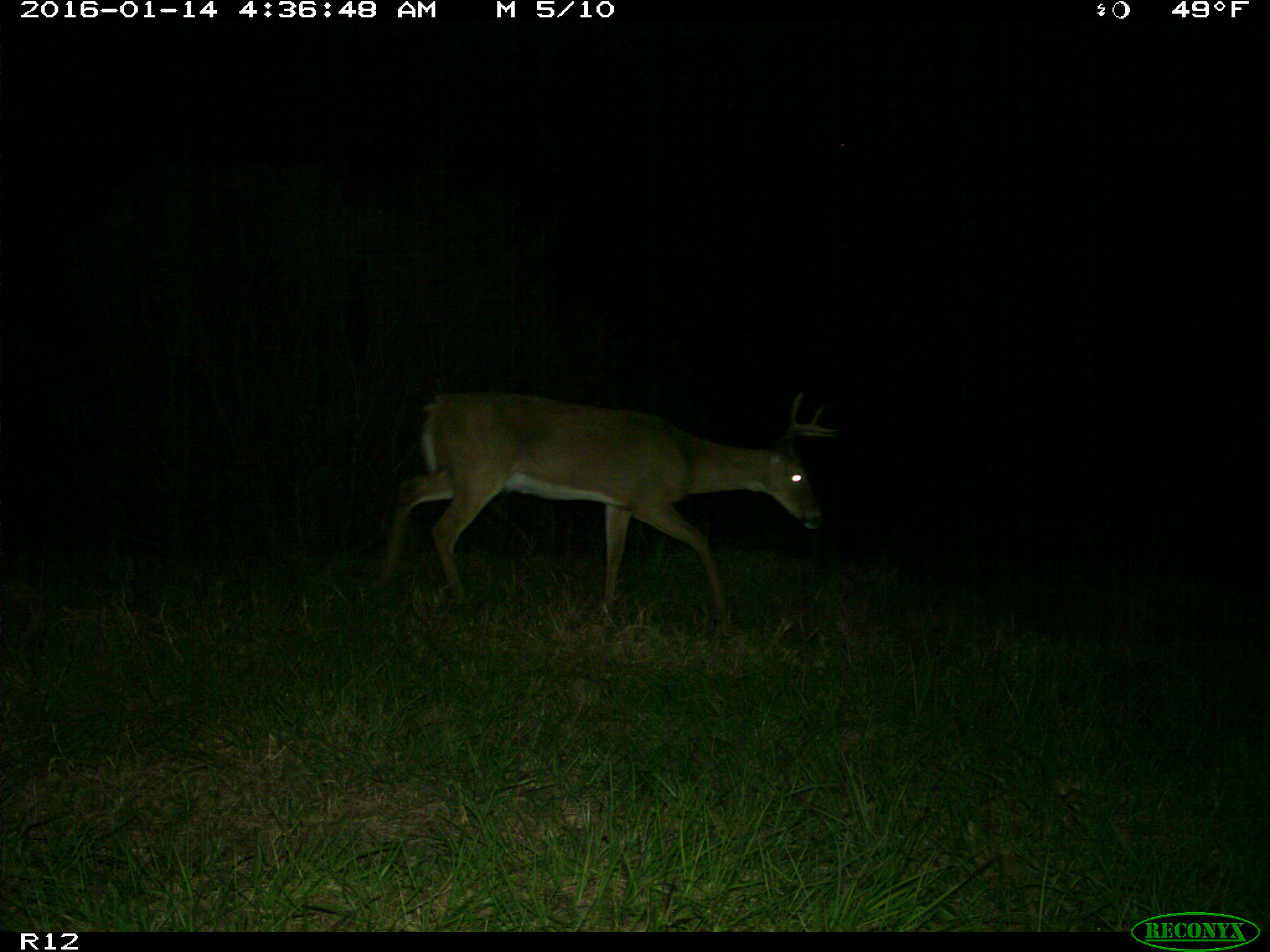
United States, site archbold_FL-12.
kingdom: Animalia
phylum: Chordata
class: Mammalia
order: Artiodactyla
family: Cervidae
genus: Odocoileus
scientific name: Odocoileus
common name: deer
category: unidentified deer